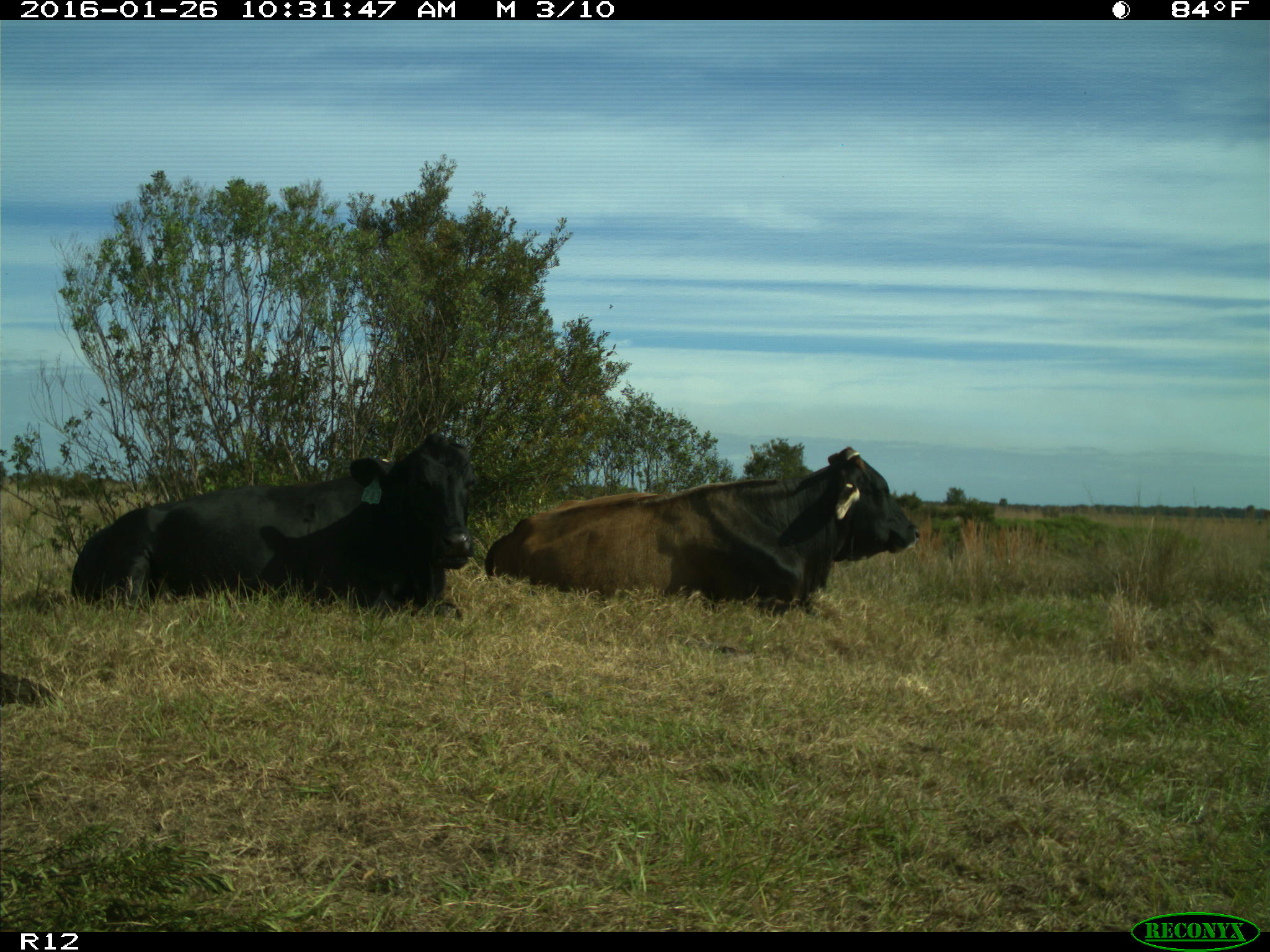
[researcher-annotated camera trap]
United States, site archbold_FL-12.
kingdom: Animalia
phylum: Chordata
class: Mammalia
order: Artiodactyla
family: Bovidae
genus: Bos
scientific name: Bos taurus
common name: domestic cow